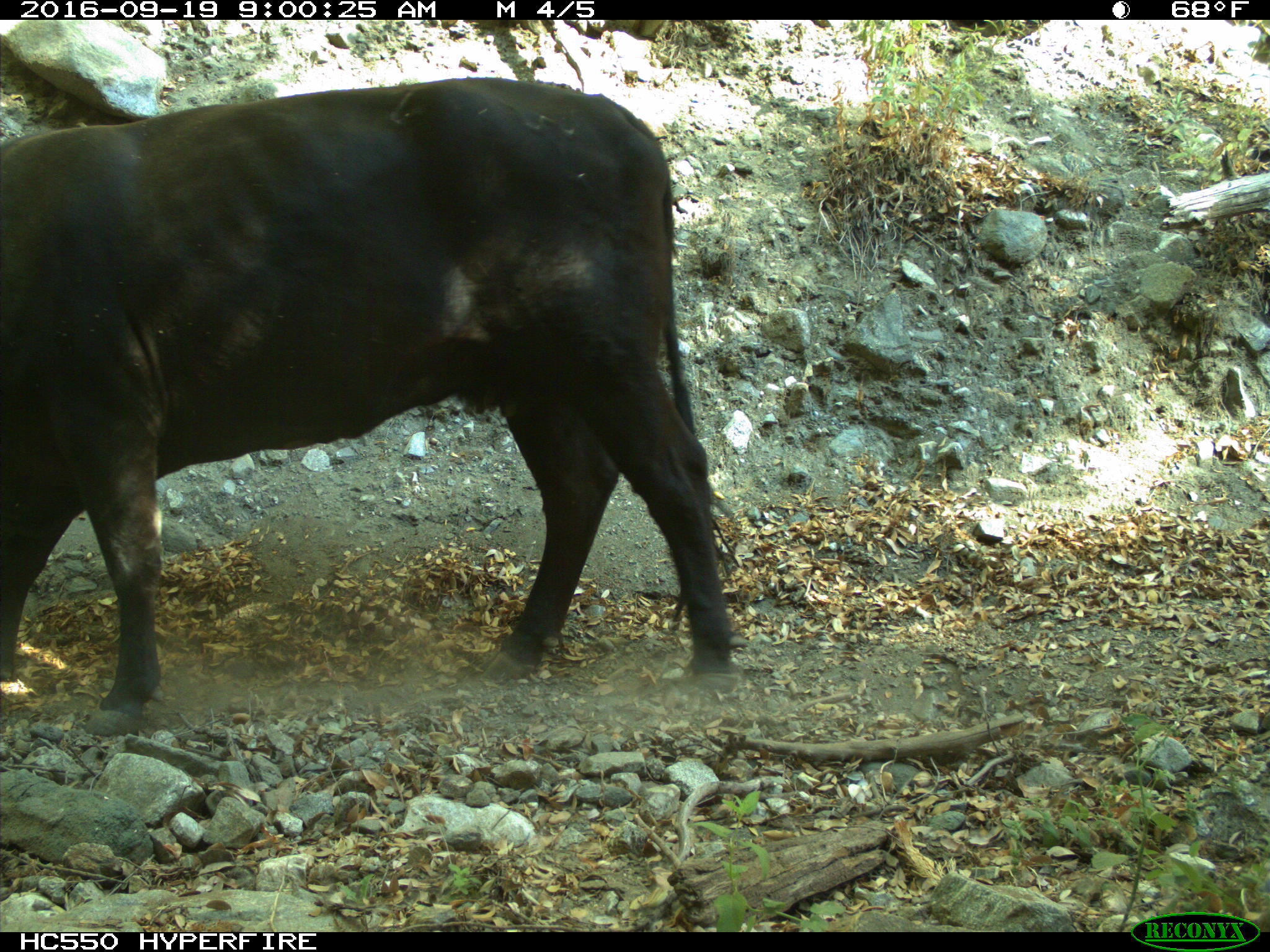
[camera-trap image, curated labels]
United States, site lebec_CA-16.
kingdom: Animalia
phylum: Chordata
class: Mammalia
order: Artiodactyla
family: Bovidae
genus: Bos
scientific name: Bos taurus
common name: domestic cow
Bos taurus (domestic cow).